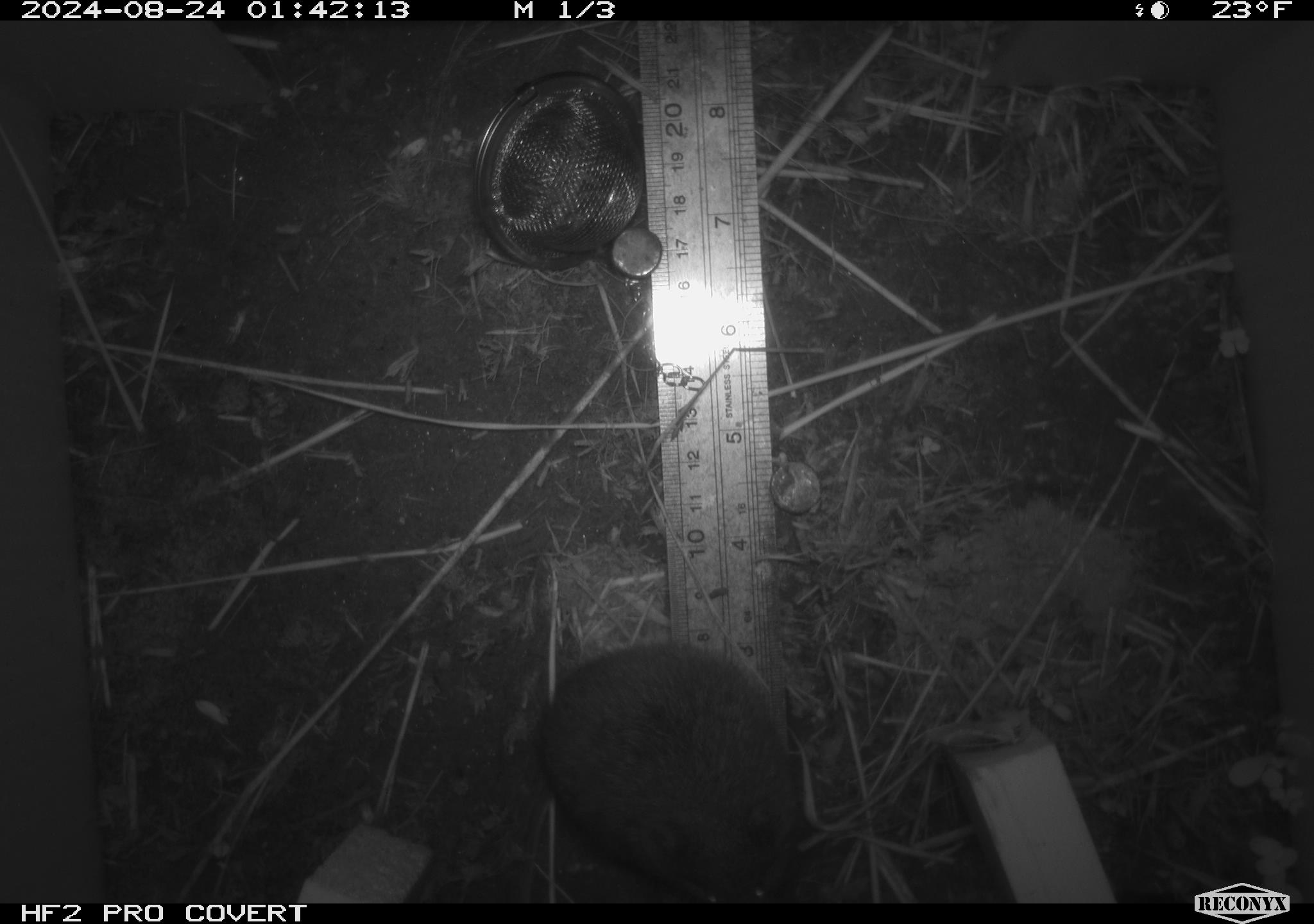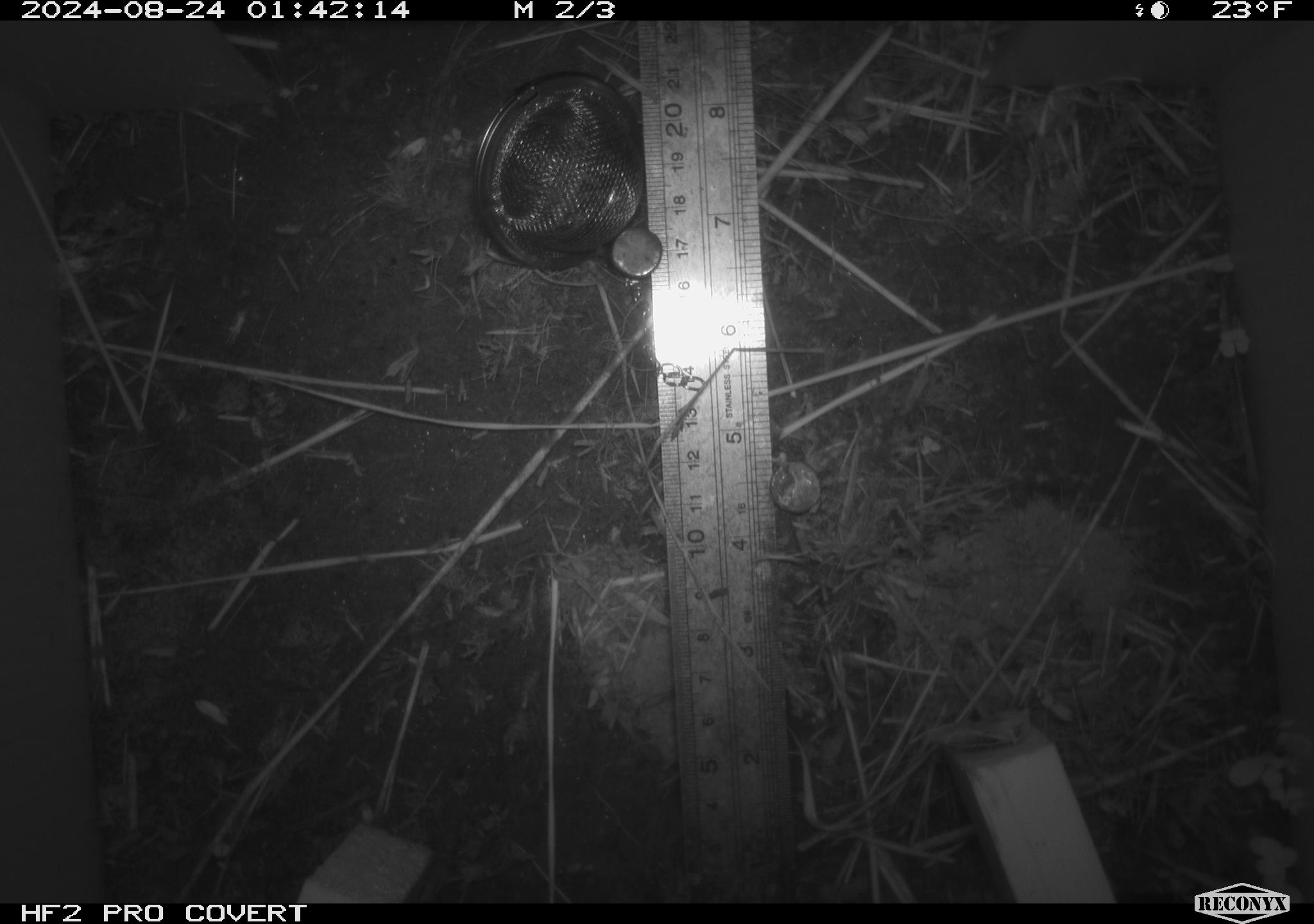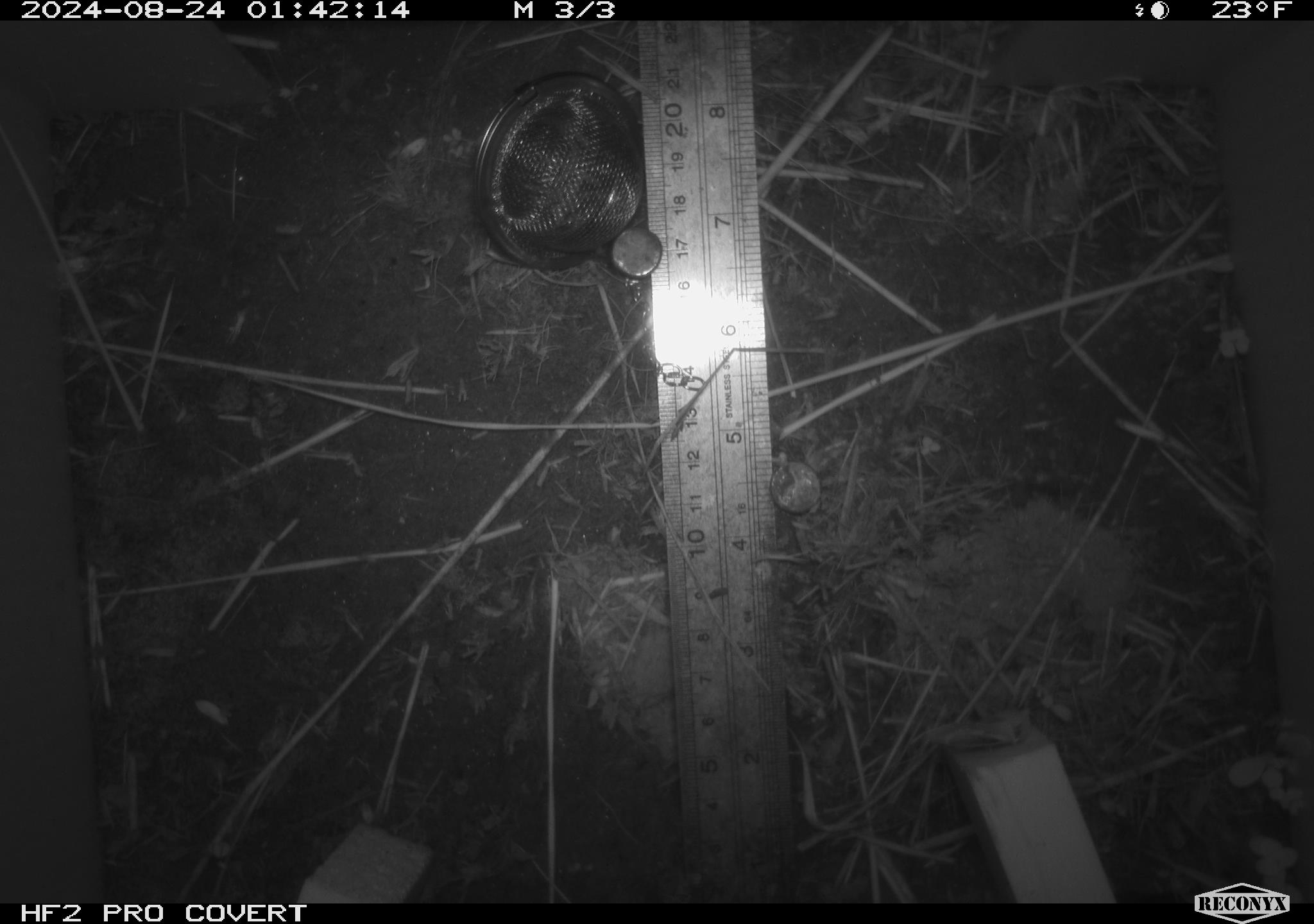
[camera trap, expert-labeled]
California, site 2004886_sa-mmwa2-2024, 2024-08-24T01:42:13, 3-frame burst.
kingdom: Animalia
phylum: Chordata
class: Mammalia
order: Rodentia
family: Cricetidae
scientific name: Arvicolinae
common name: voles, lemmings, and muskrats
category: arvicolinae subfamily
Arvicolinae subfamily (voles, lemmings, and muskrats) (Arvicolinae).